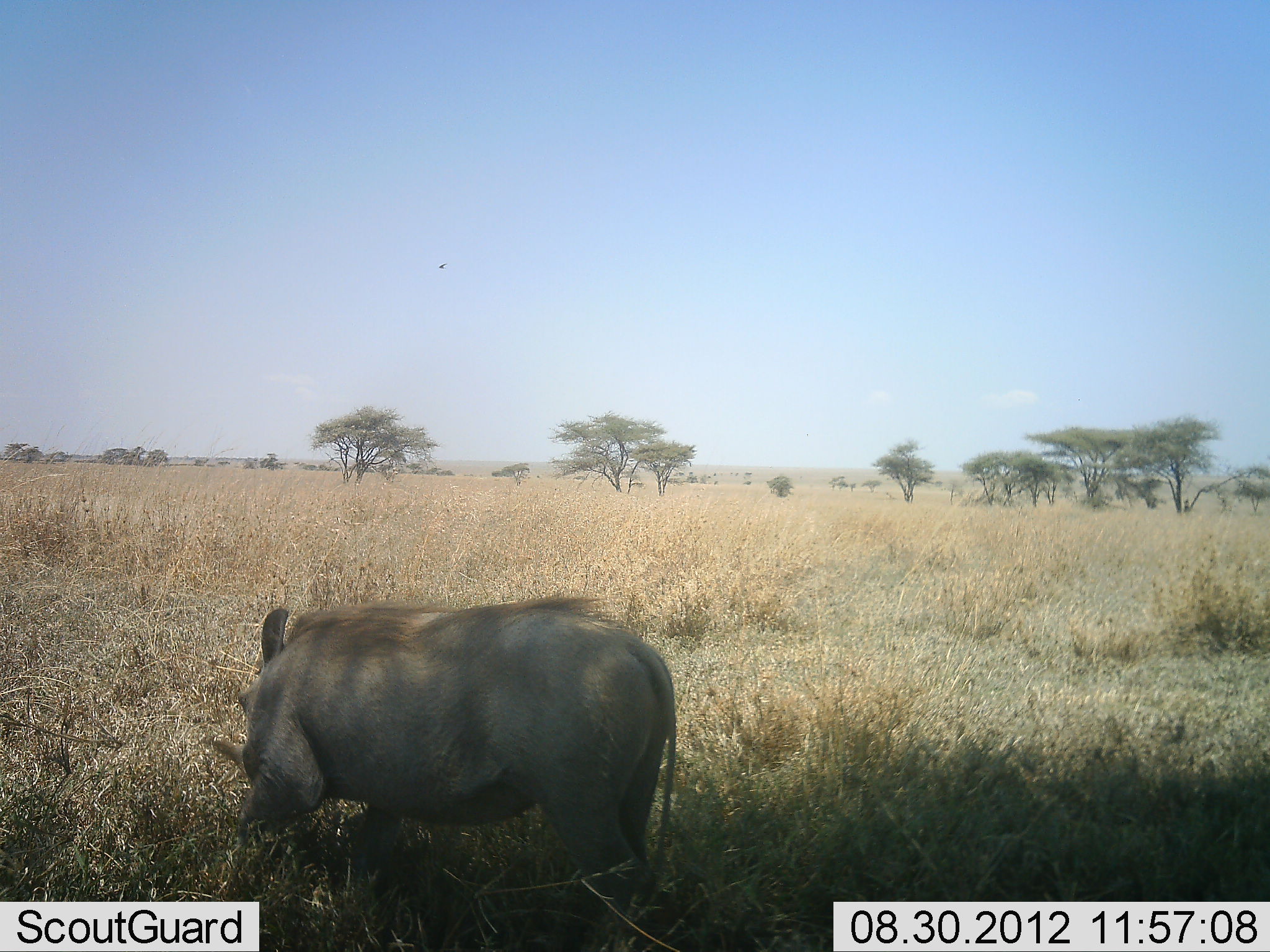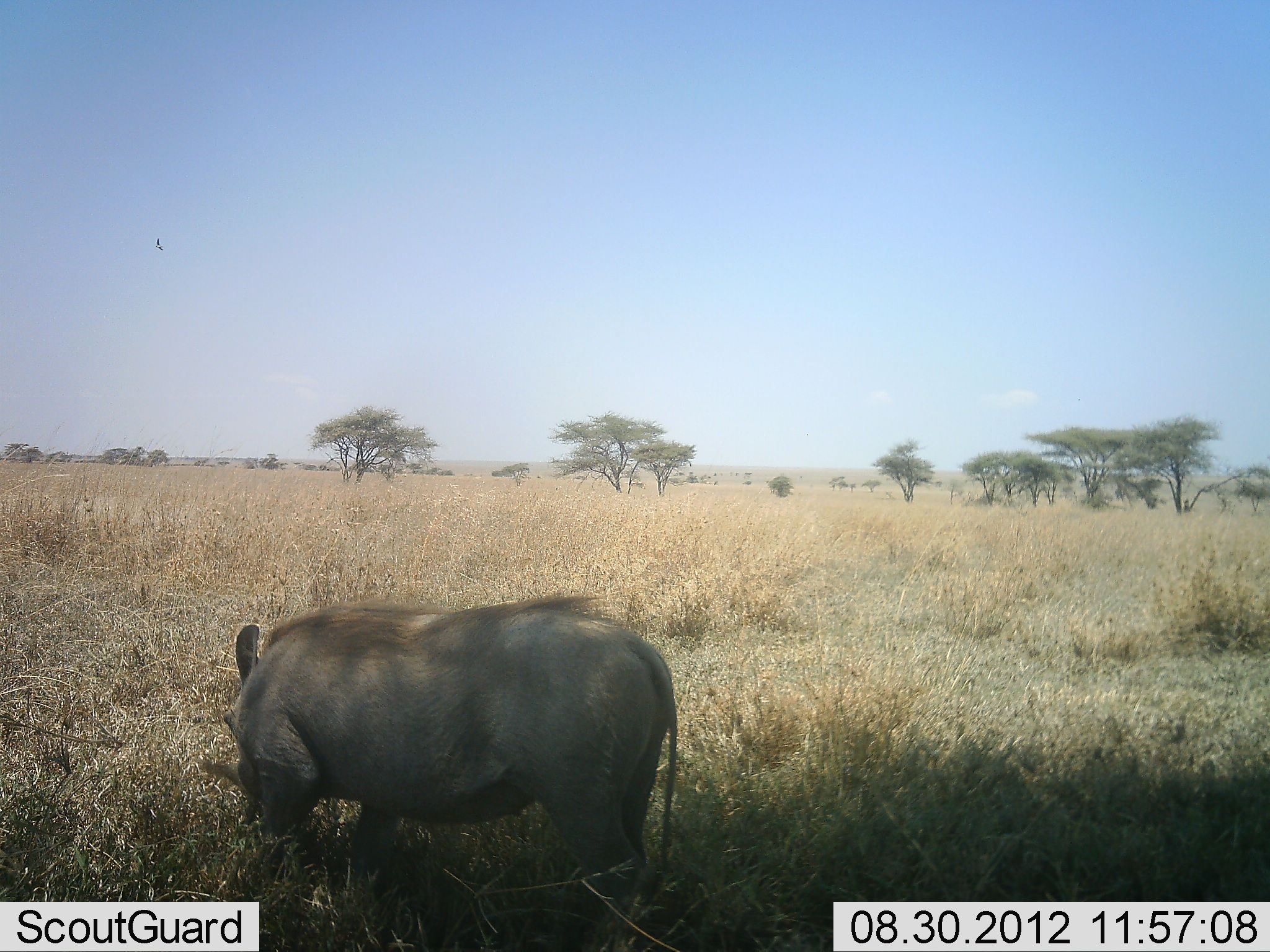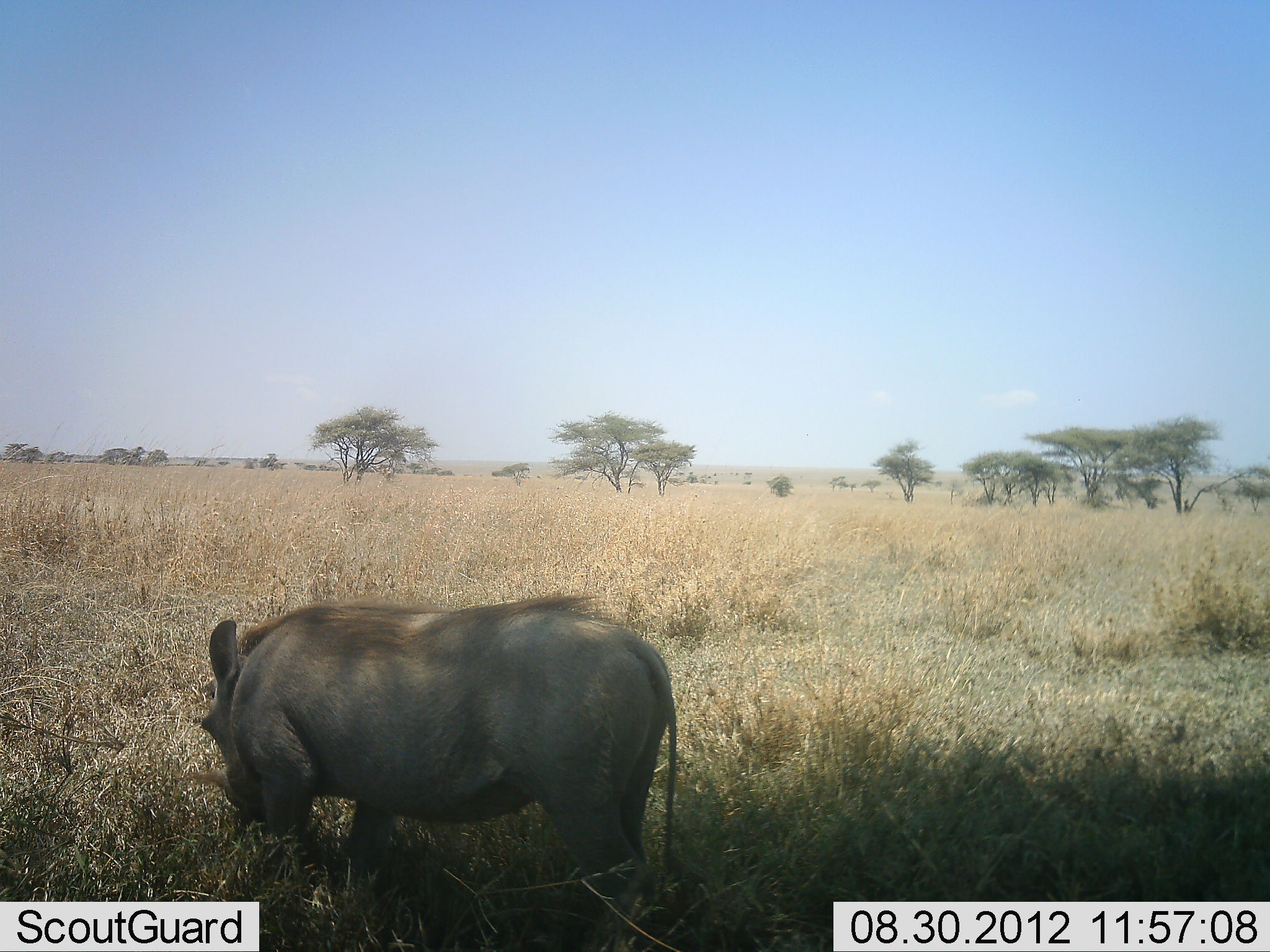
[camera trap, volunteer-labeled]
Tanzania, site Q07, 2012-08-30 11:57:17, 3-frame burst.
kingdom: Animalia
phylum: Chordata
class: Mammalia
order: Artiodactyla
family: Suidae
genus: Phacochoerus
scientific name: Phacochoerus africanus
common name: warthog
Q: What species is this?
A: Warthog (Phacochoerus africanus).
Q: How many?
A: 1.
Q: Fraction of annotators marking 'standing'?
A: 20%.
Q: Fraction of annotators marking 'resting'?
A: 0%.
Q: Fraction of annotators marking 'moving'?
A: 0%.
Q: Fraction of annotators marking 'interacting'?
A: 0%.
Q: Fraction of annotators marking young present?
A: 0%.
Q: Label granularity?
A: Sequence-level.